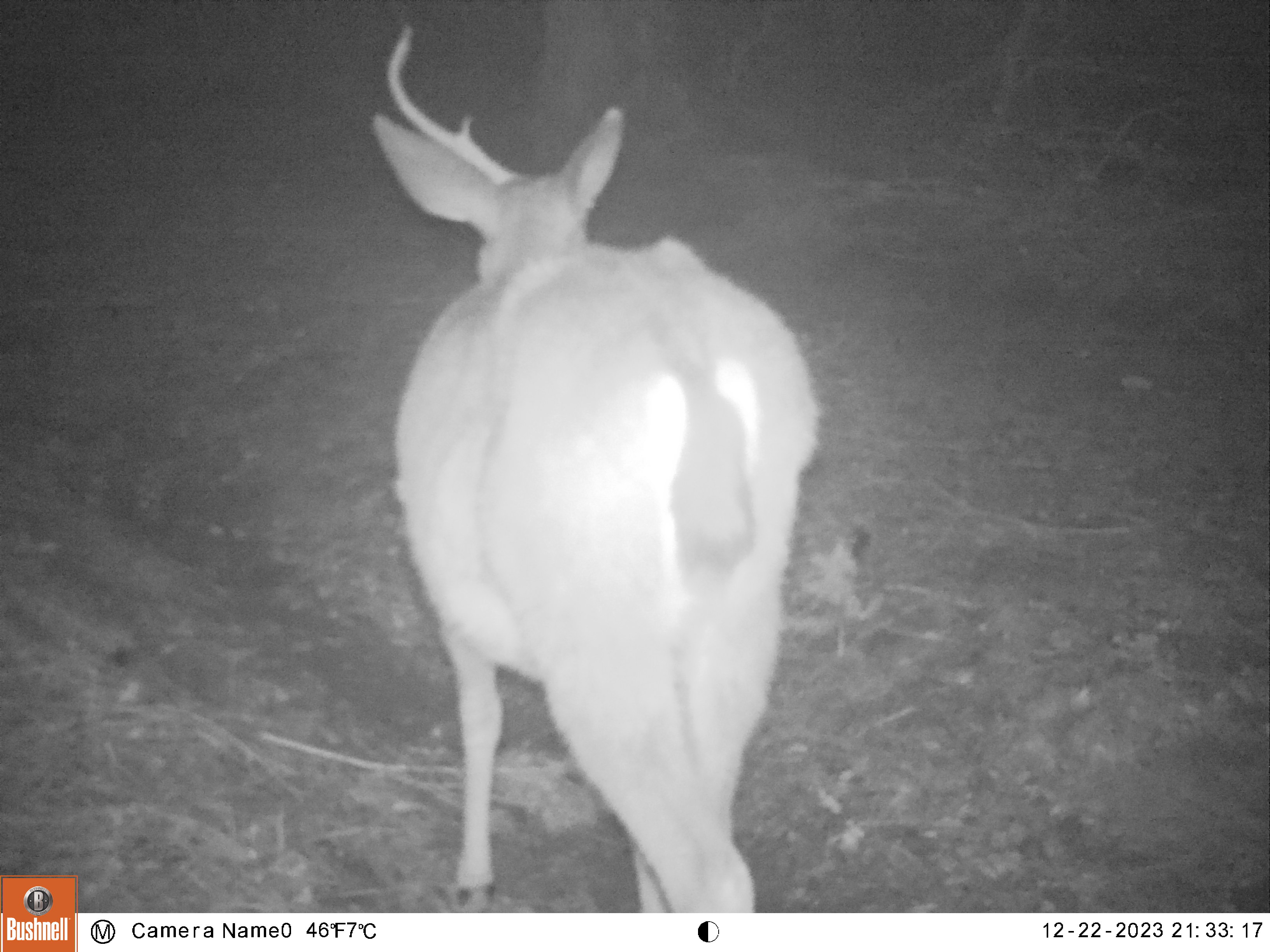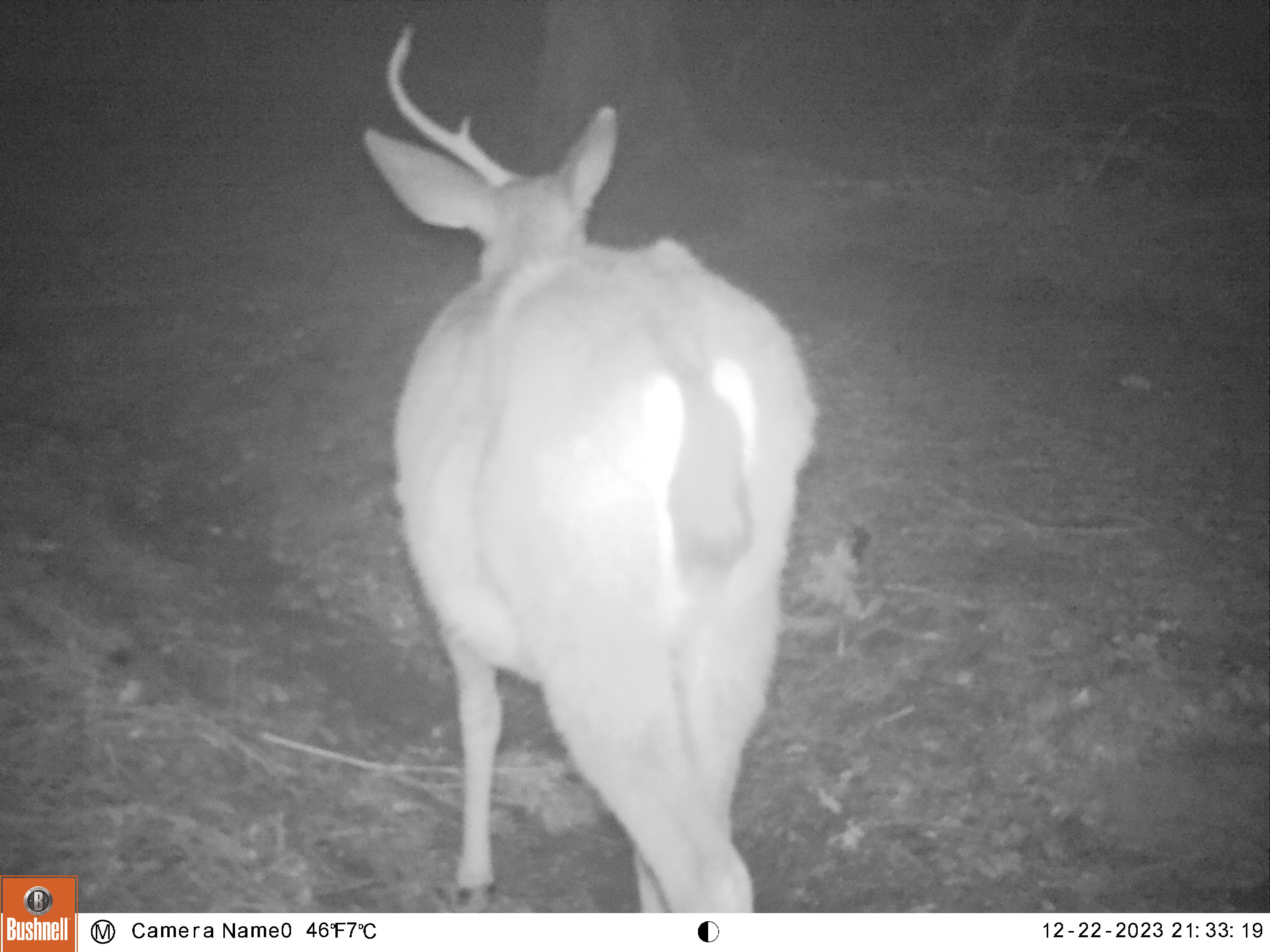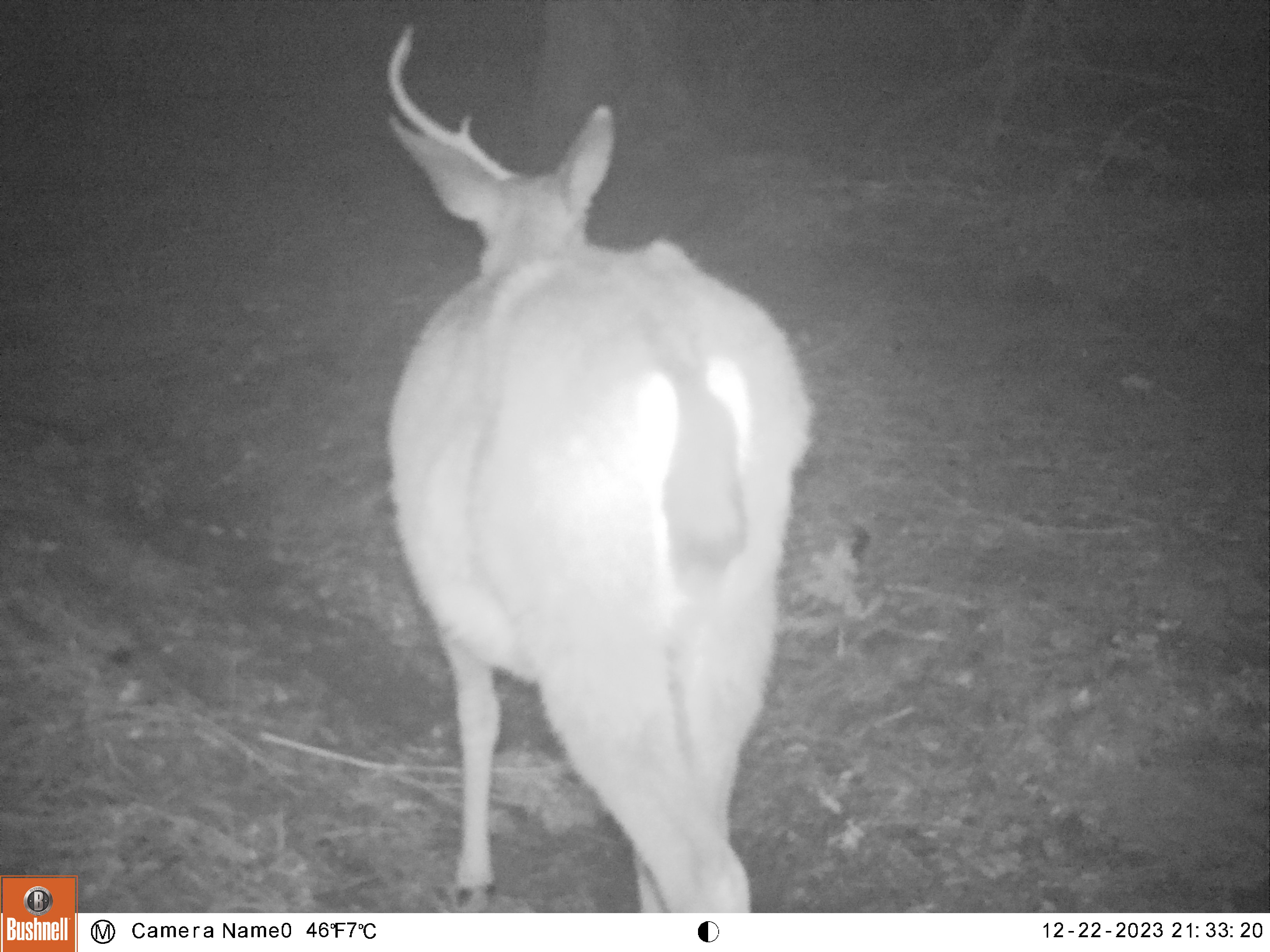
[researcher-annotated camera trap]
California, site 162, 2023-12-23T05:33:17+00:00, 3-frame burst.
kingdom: Animalia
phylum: Chordata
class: Mammalia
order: Artiodactyla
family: Cervidae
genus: Odocoileus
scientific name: Odocoileus hemionus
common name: mule deer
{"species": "mule deer (Odocoileus hemionus)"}